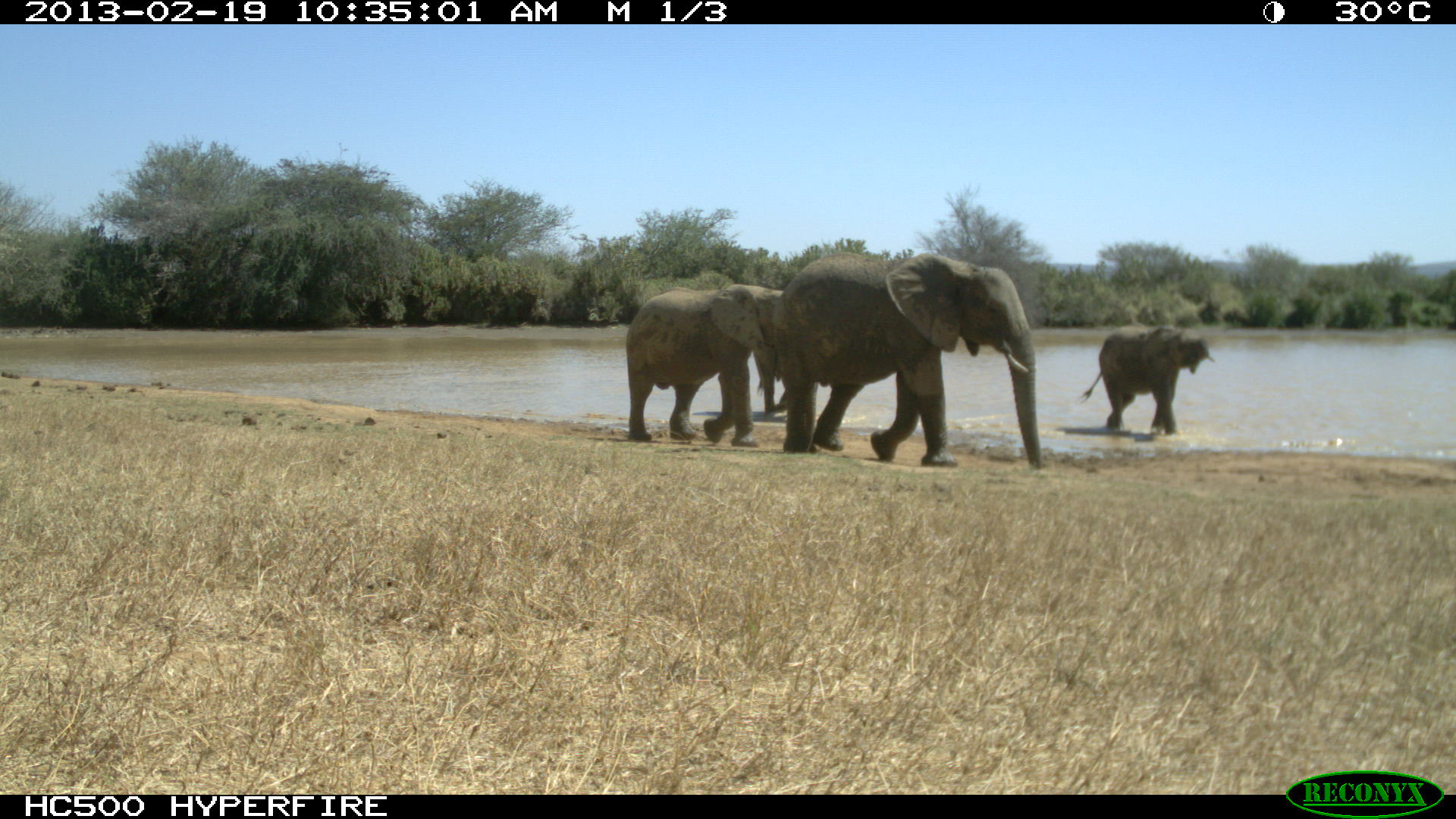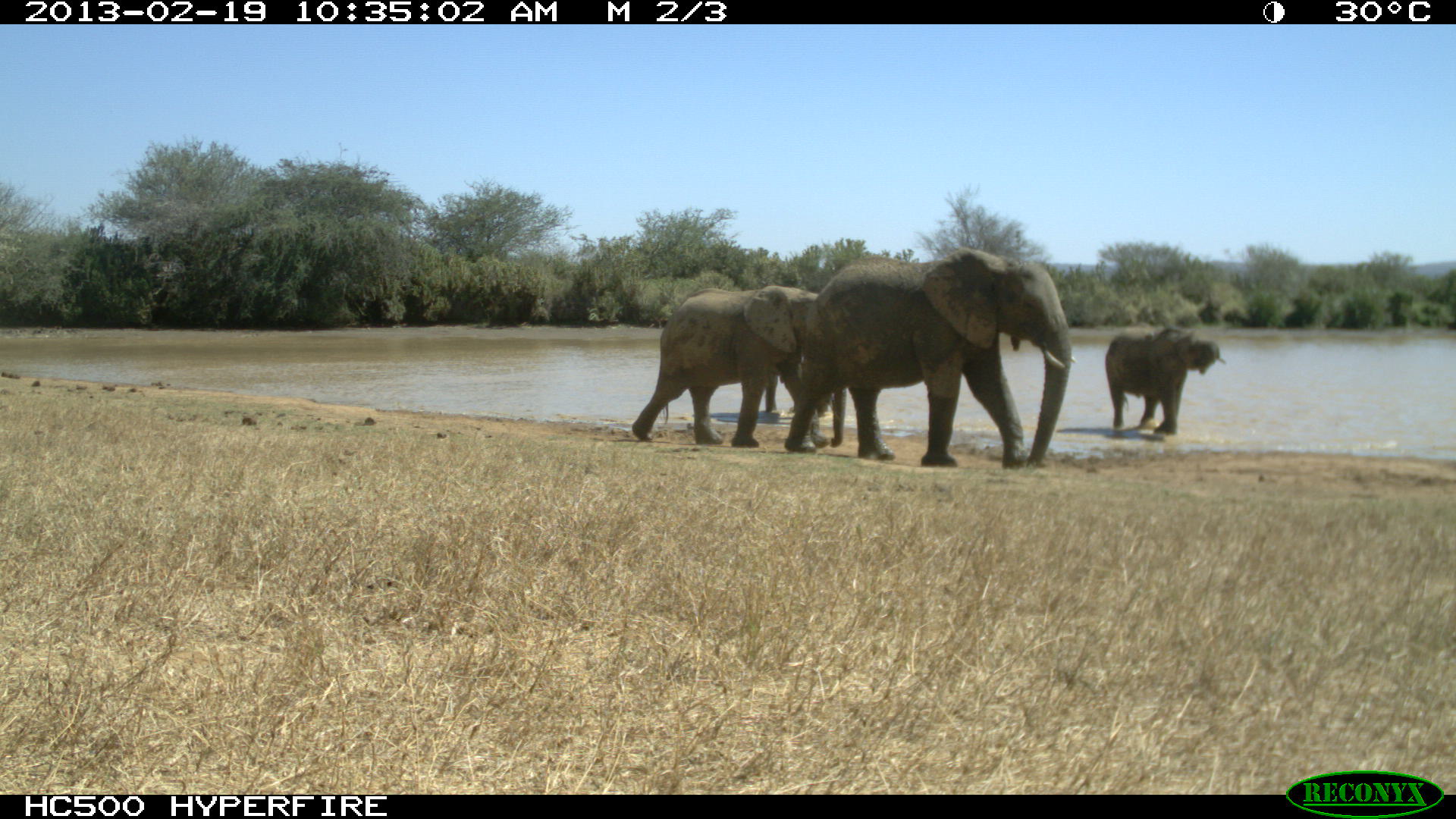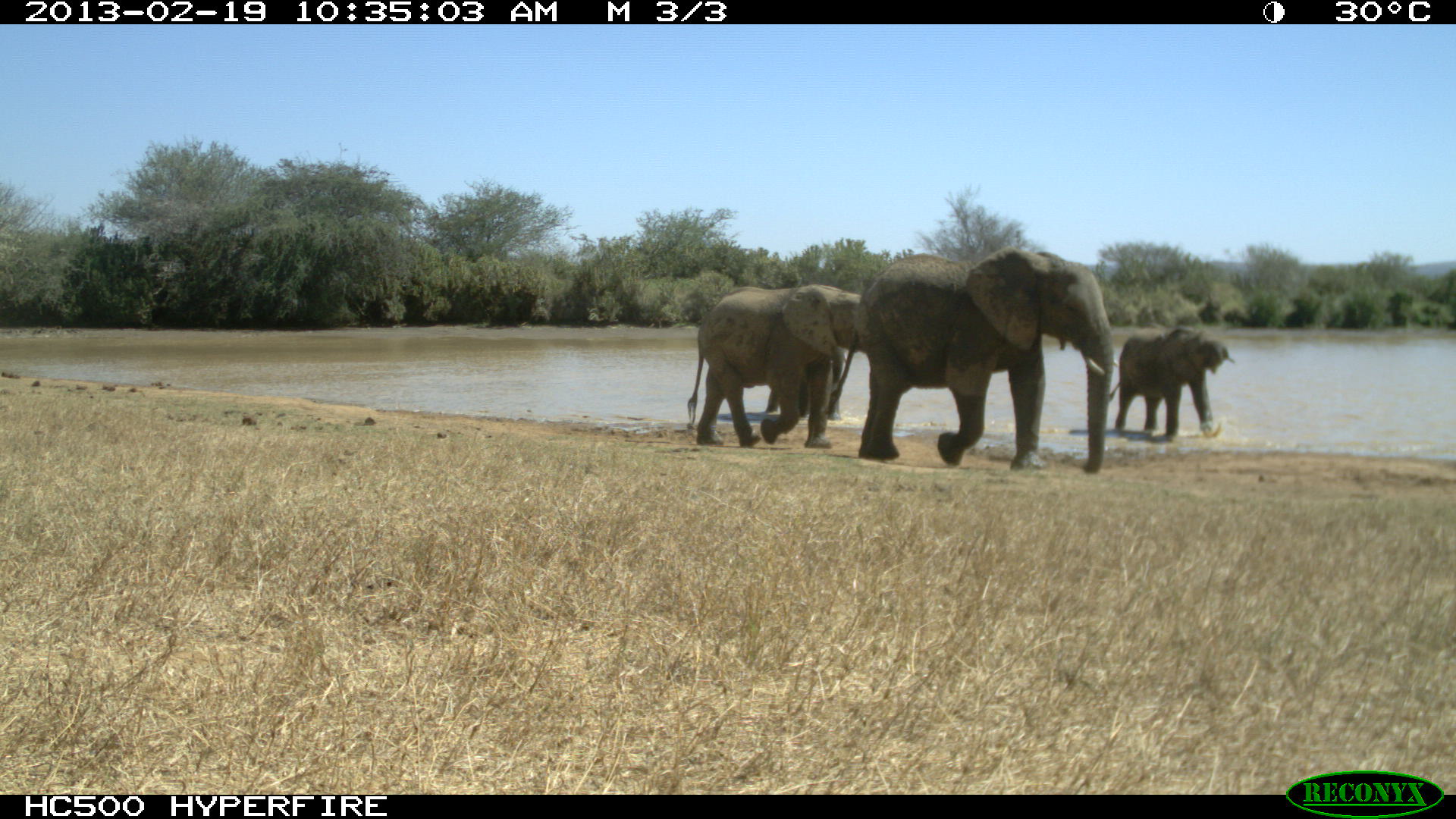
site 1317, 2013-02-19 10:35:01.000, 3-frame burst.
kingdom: Animalia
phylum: Chordata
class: Mammalia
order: Proboscidea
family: Elephantidae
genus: Loxodonta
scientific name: Loxodonta africana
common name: african bush elephant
Loxodonta africana (african bush elephant), count 4.